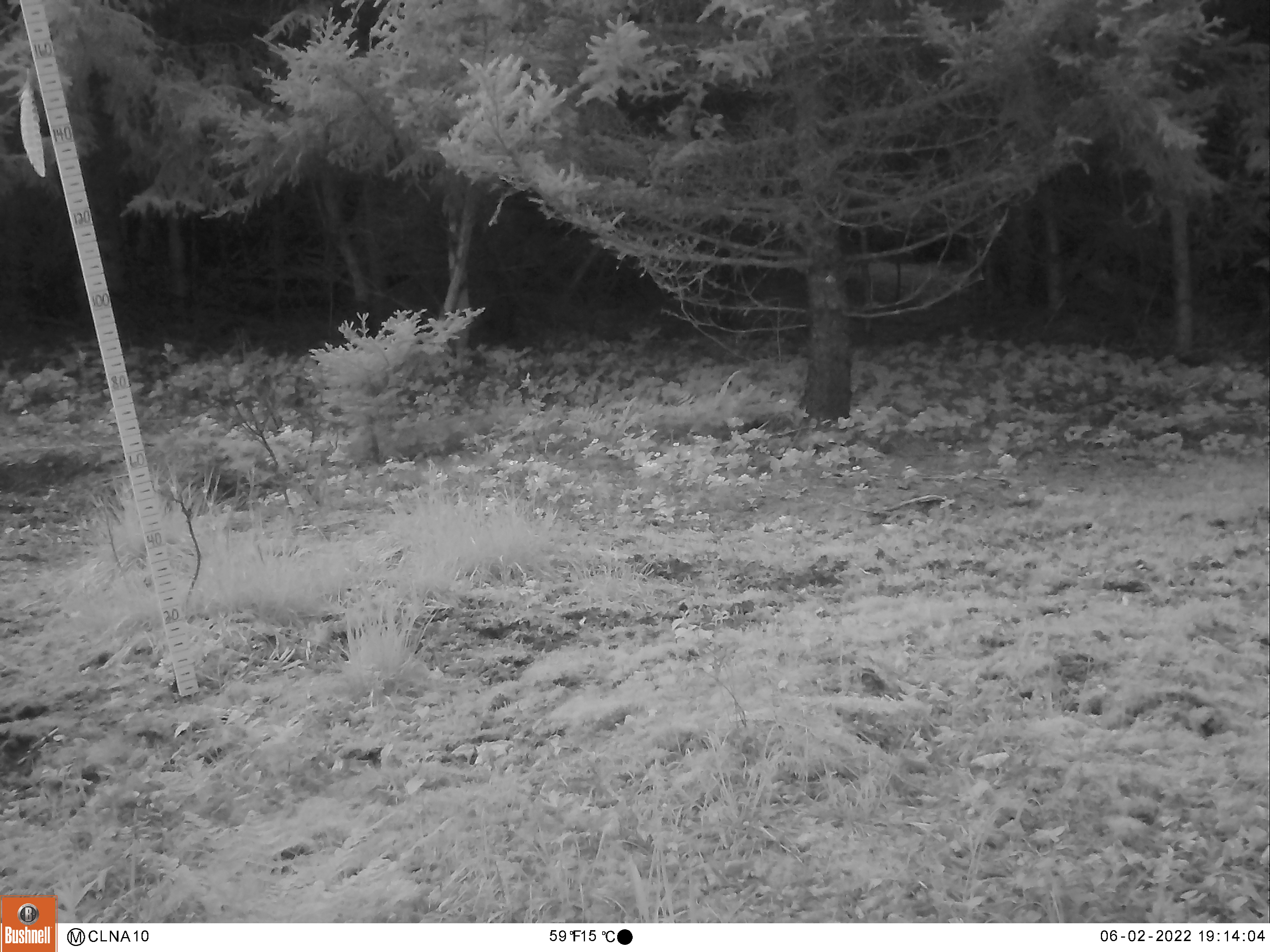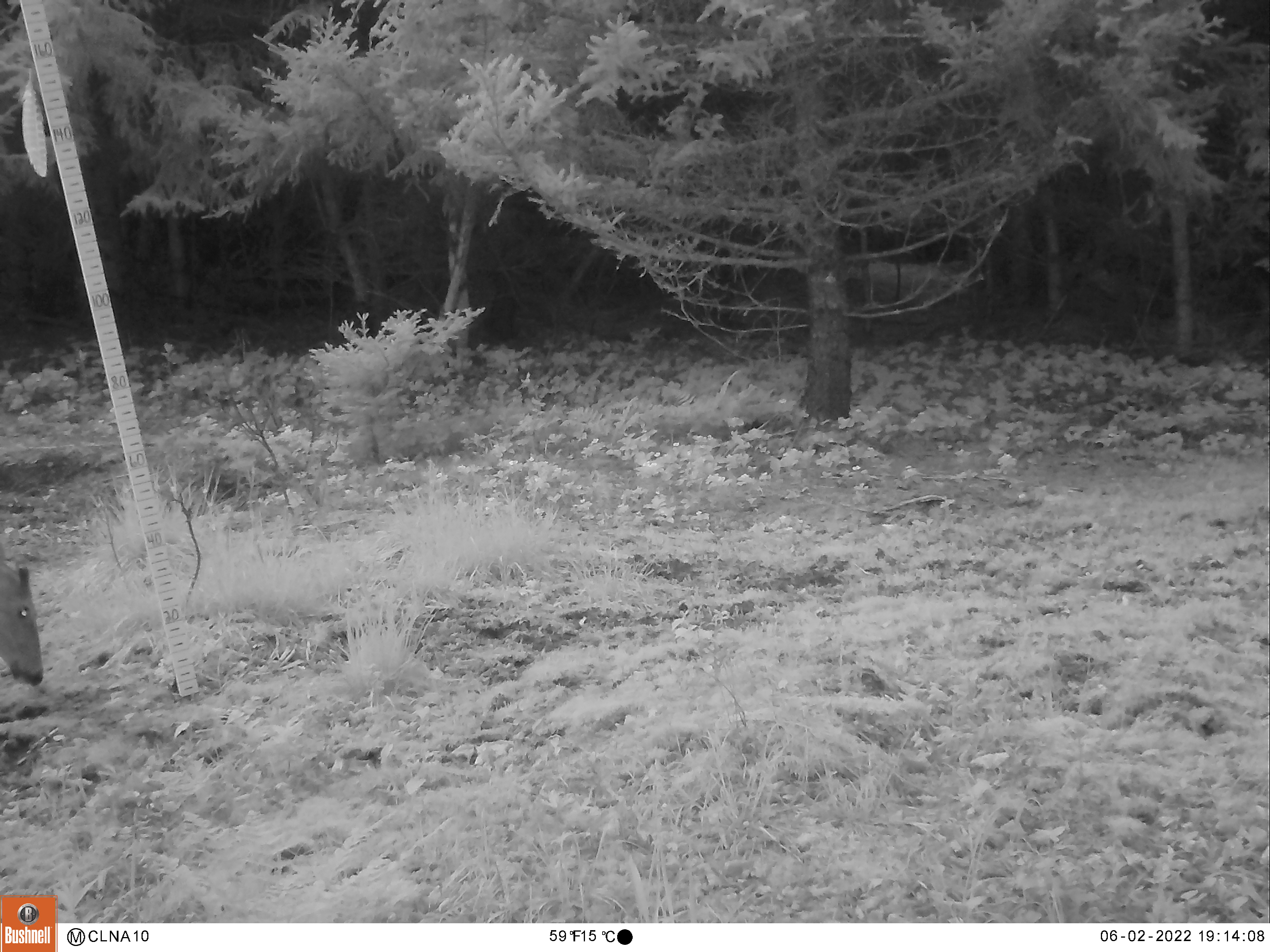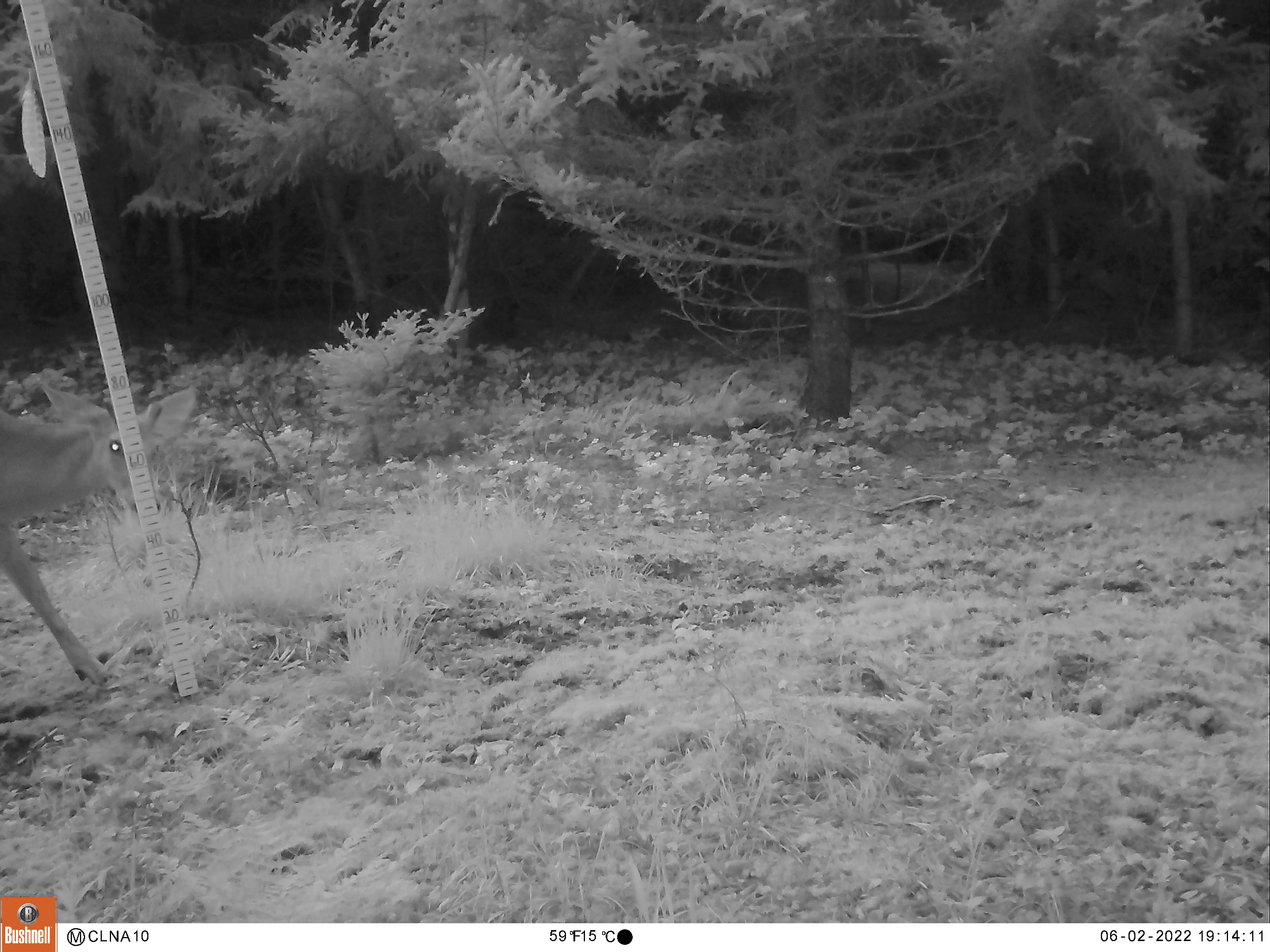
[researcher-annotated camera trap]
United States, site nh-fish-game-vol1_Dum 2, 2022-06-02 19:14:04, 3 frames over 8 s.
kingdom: Animalia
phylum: Chordata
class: Mammalia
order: Artiodactyla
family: Cervidae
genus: Odocoileus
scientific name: Odocoileus virginianus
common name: white-tailed deer